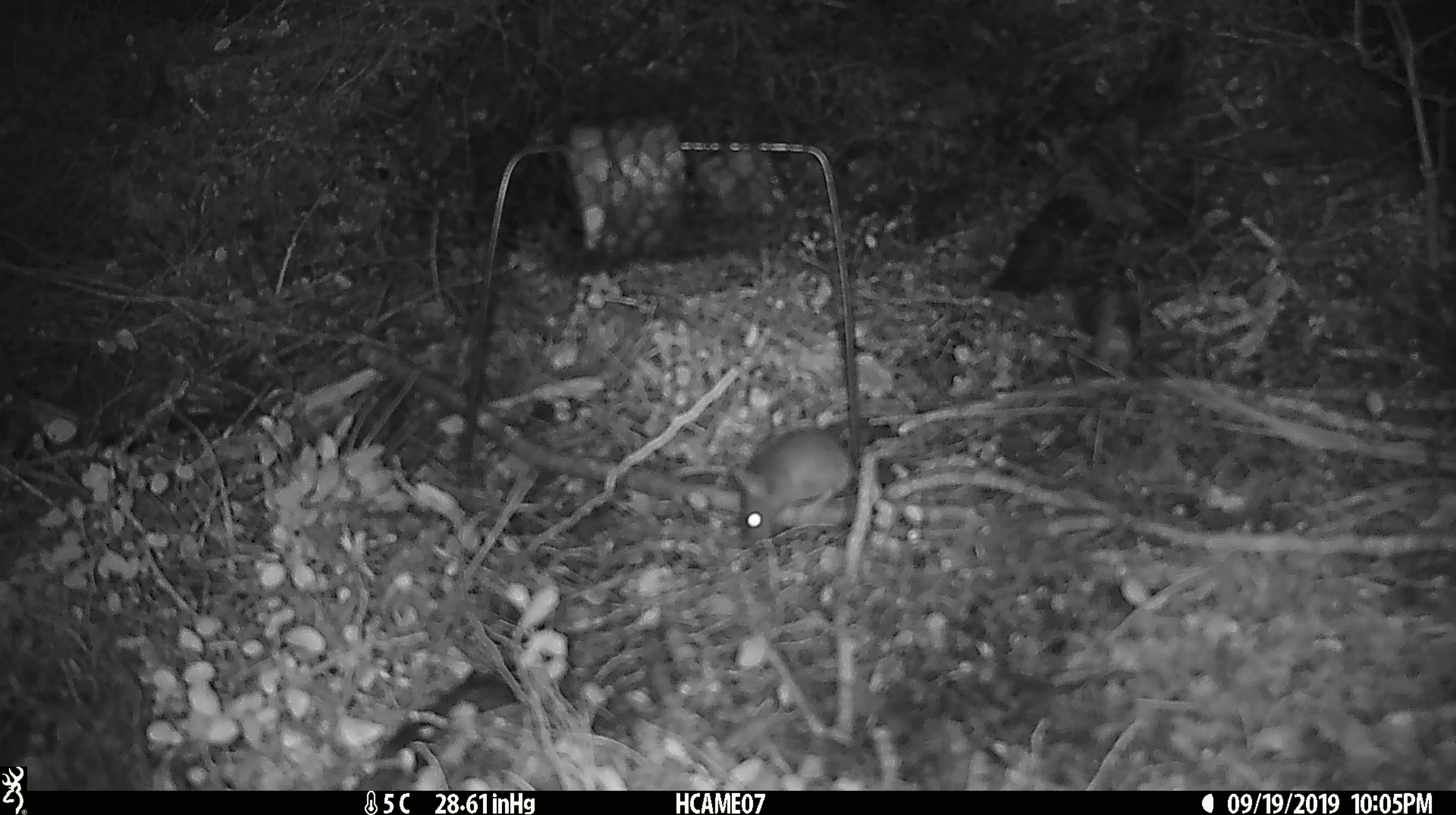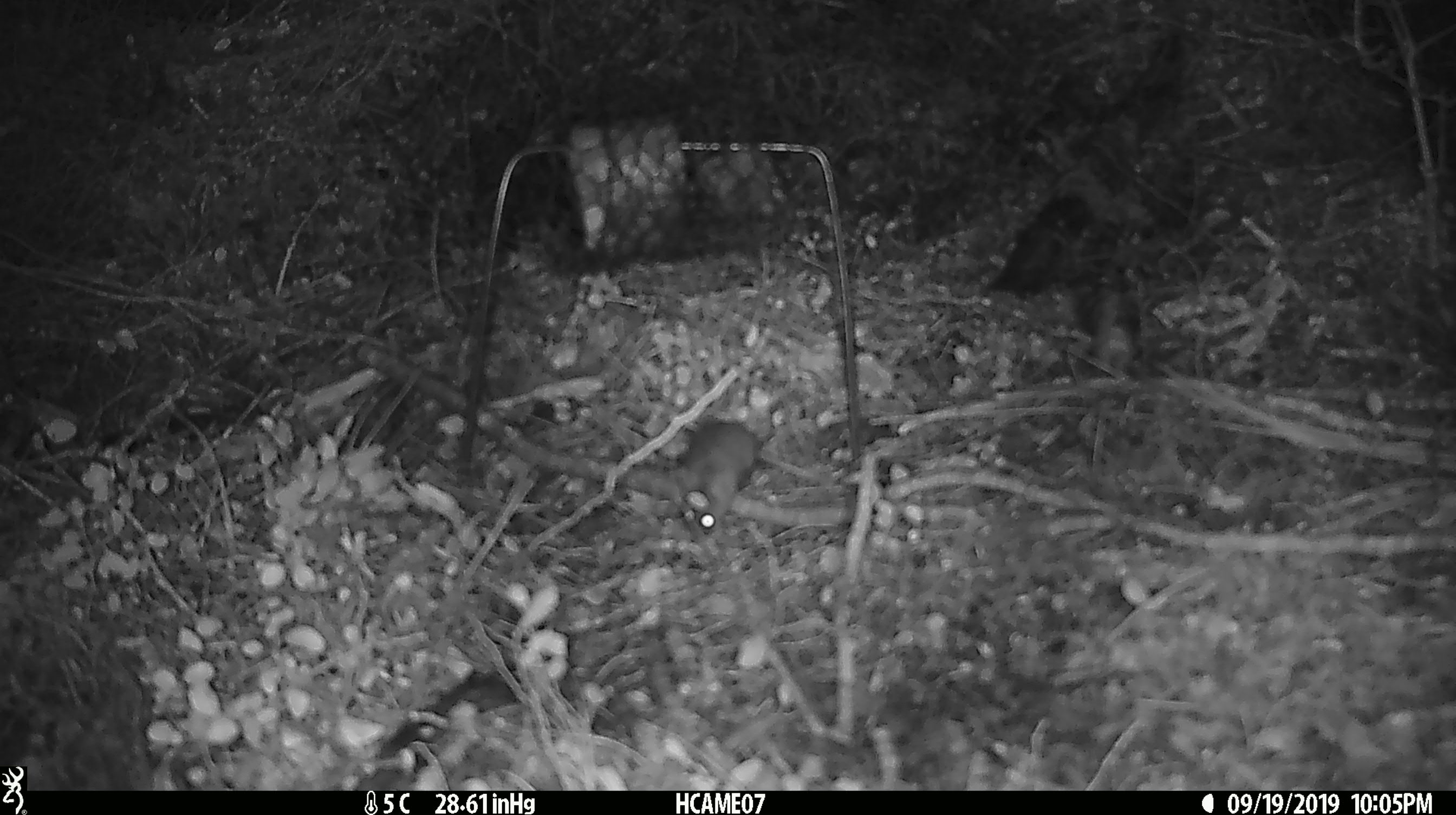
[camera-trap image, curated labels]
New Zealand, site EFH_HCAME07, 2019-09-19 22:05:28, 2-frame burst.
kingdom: Animalia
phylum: Chordata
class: Mammalia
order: Rodentia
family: Muridae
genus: Mus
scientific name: Mus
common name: mouse